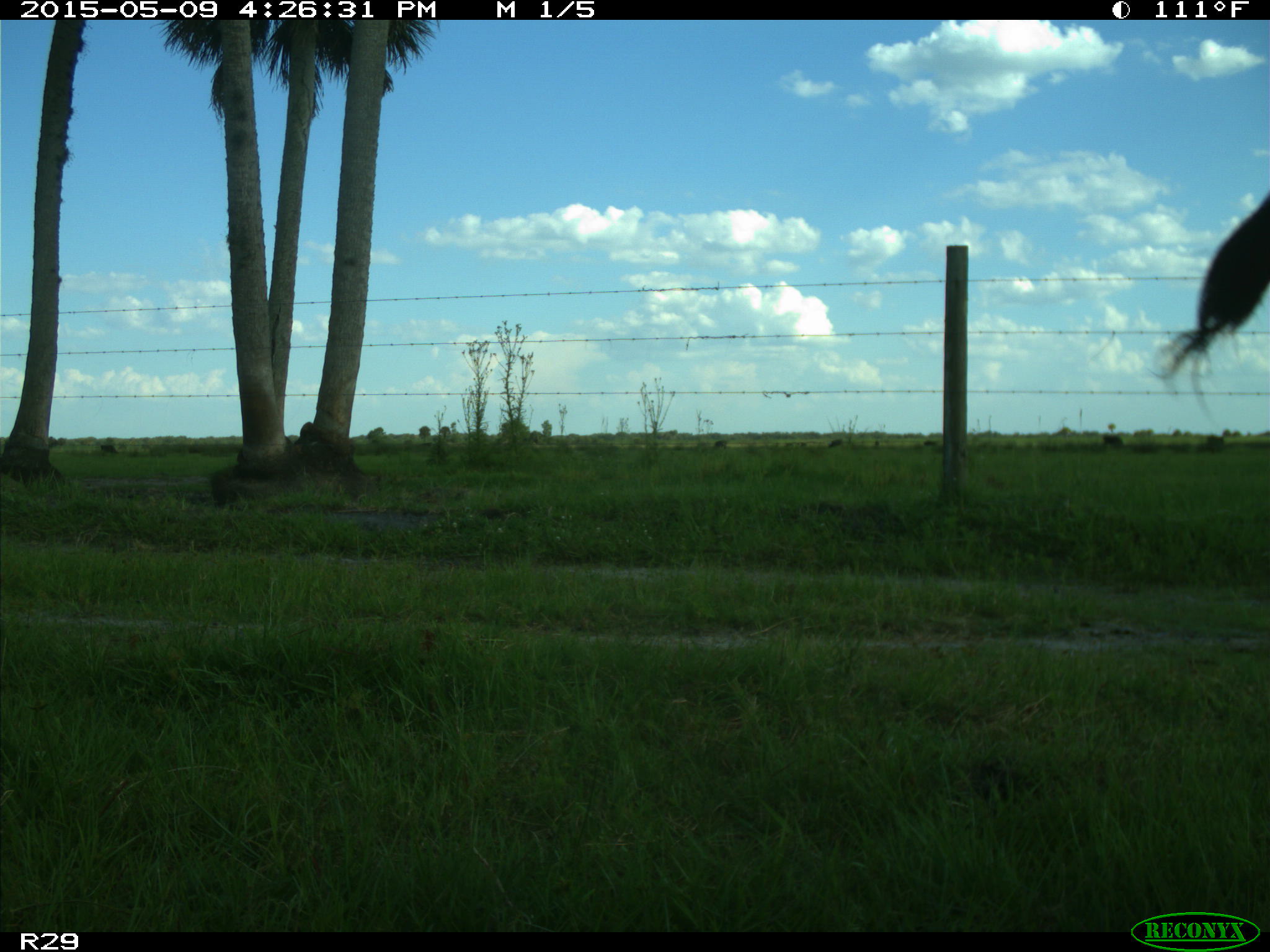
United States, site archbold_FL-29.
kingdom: Animalia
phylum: Chordata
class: Mammalia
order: Artiodactyla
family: Bovidae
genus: Bos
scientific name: Bos taurus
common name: domestic cow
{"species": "Bos taurus (domestic cow)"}